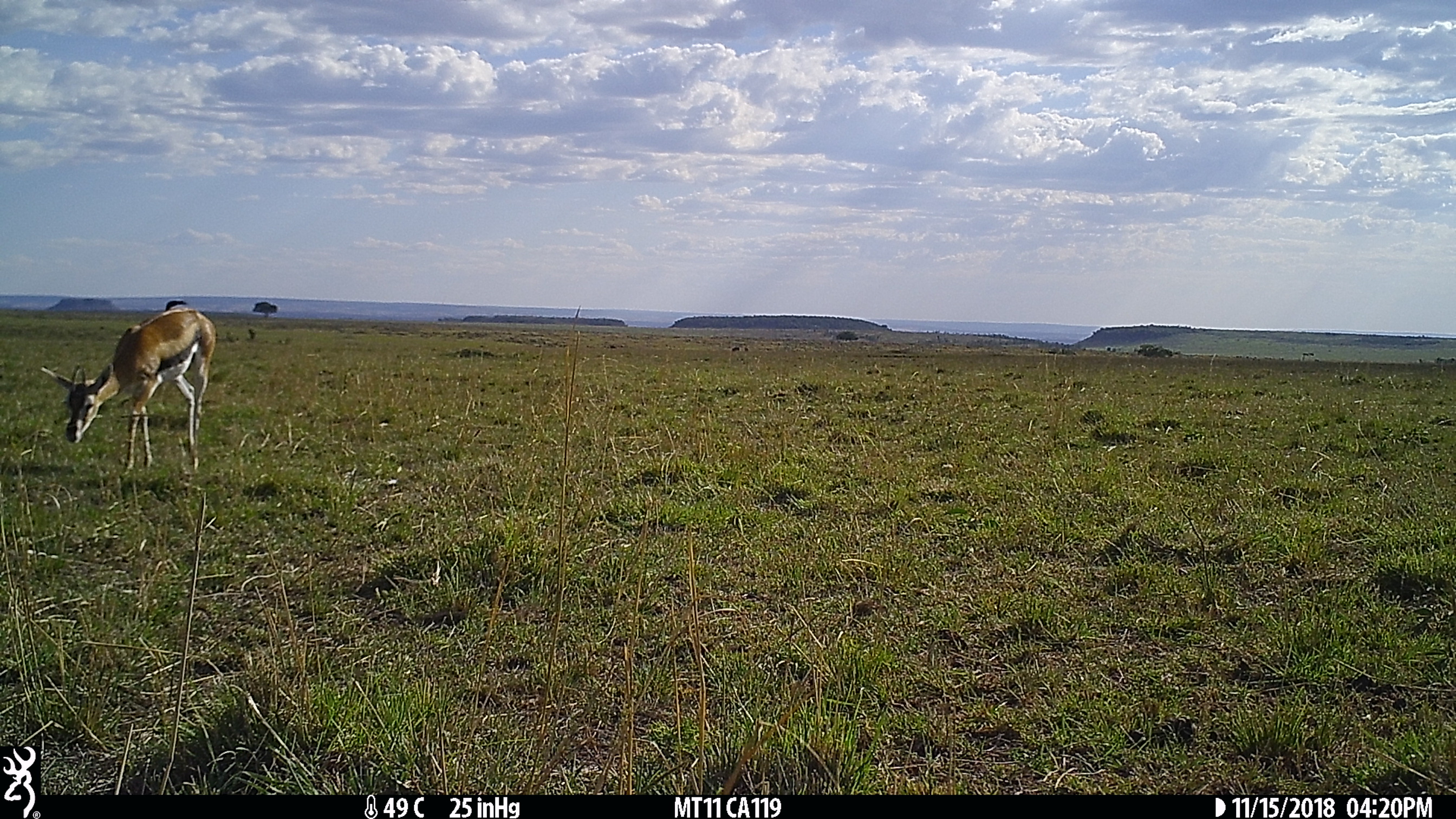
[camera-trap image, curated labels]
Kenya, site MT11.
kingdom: Animalia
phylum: Chordata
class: Mammalia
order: Artiodactyla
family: Bovidae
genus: Eudorcas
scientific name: Eudorcas thomsonii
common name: thomon's gazelle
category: gazelle thomsons